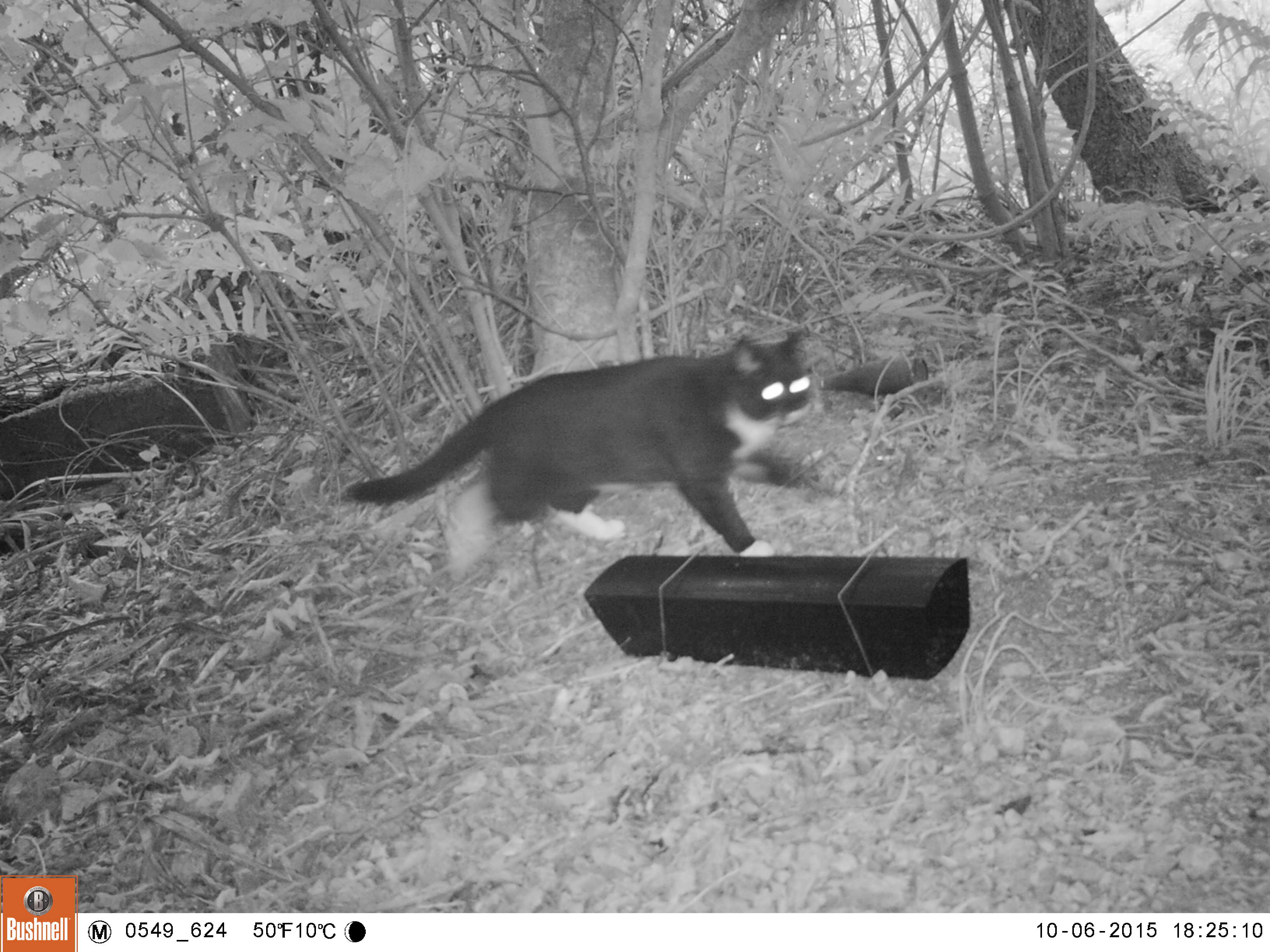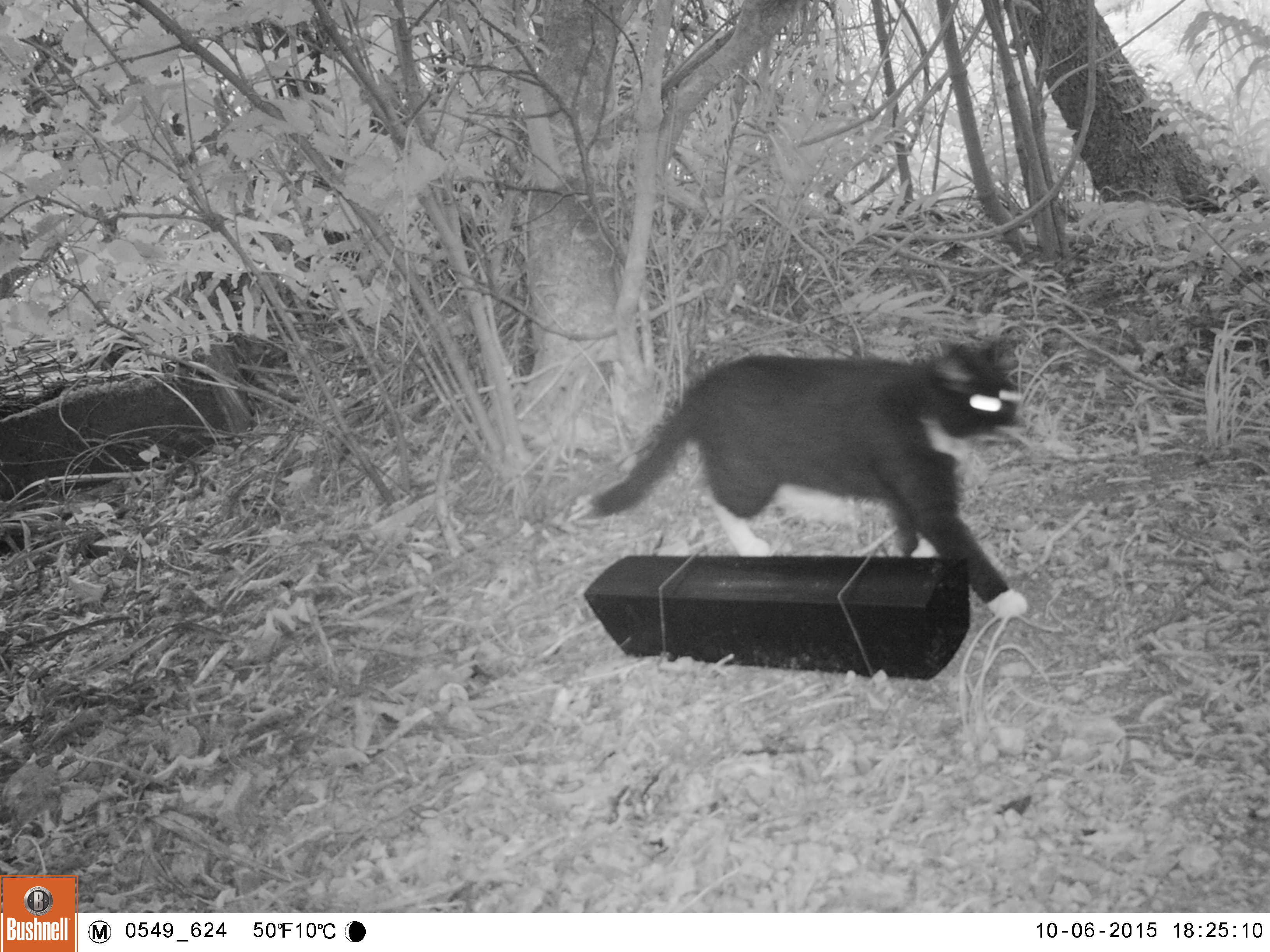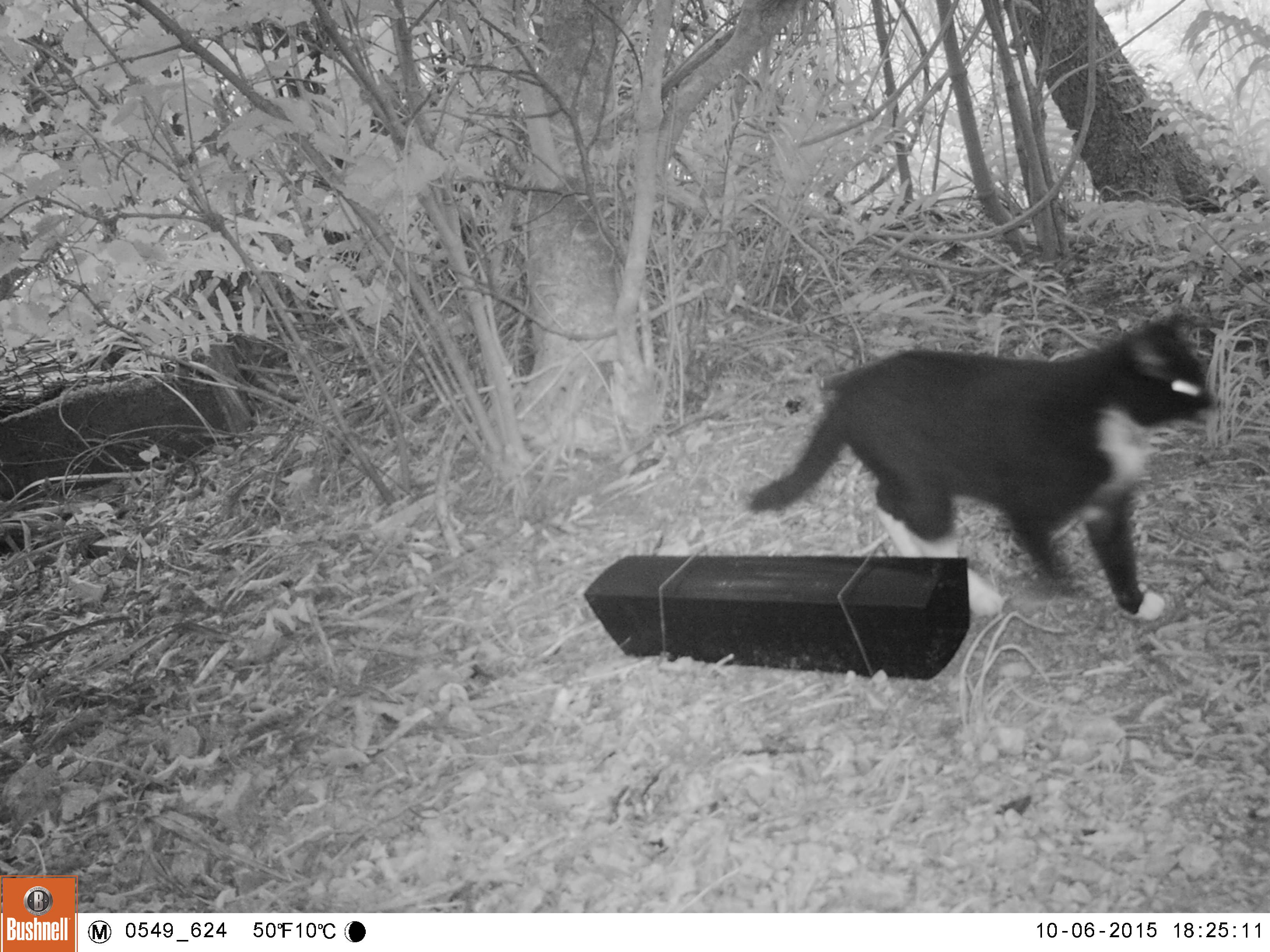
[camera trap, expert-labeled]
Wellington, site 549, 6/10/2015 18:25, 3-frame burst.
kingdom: Animalia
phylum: Chordata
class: Mammalia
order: Carnivora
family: Felidae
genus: Felis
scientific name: Felis catus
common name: cat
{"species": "cat (Felis catus)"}